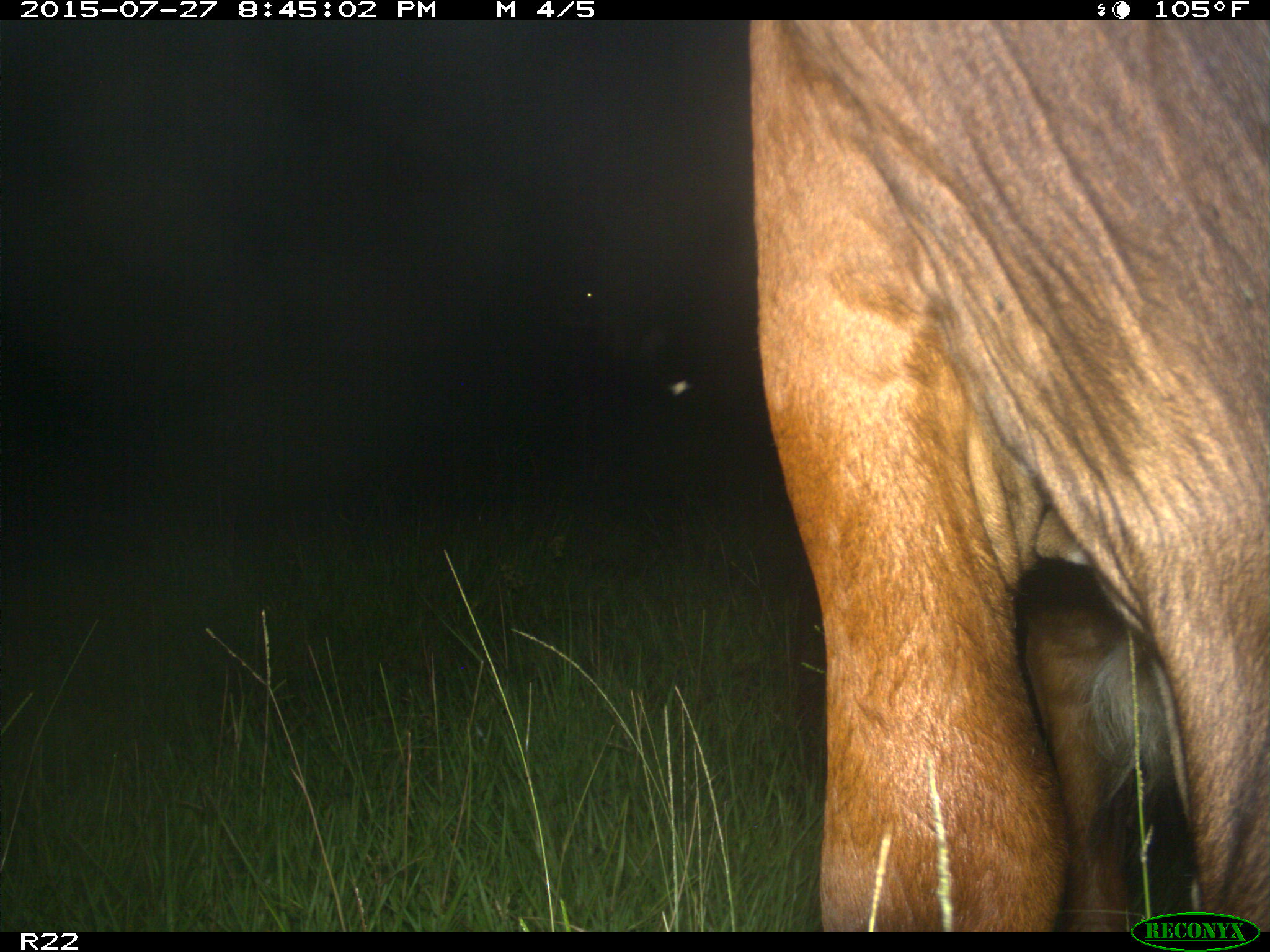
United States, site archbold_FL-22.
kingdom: Animalia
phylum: Chordata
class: Mammalia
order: Artiodactyla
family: Bovidae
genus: Bos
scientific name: Bos taurus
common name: domestic cow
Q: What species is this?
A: Bos taurus (domestic cow).